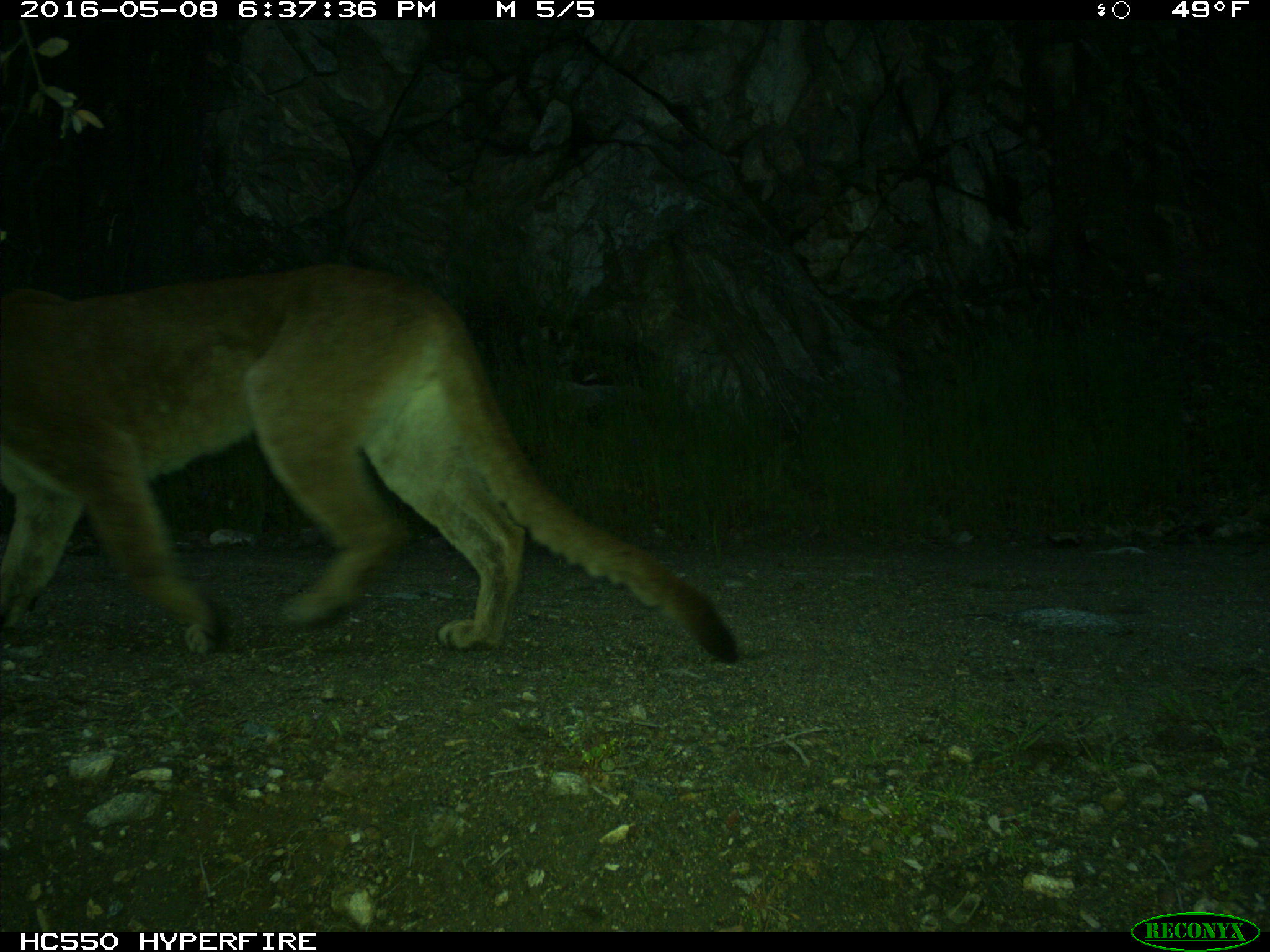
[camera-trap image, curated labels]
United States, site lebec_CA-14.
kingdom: Animalia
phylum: Chordata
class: Mammalia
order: Carnivora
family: Felidae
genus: Puma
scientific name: Puma concolor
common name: mountain lion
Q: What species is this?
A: Puma concolor (mountain lion).